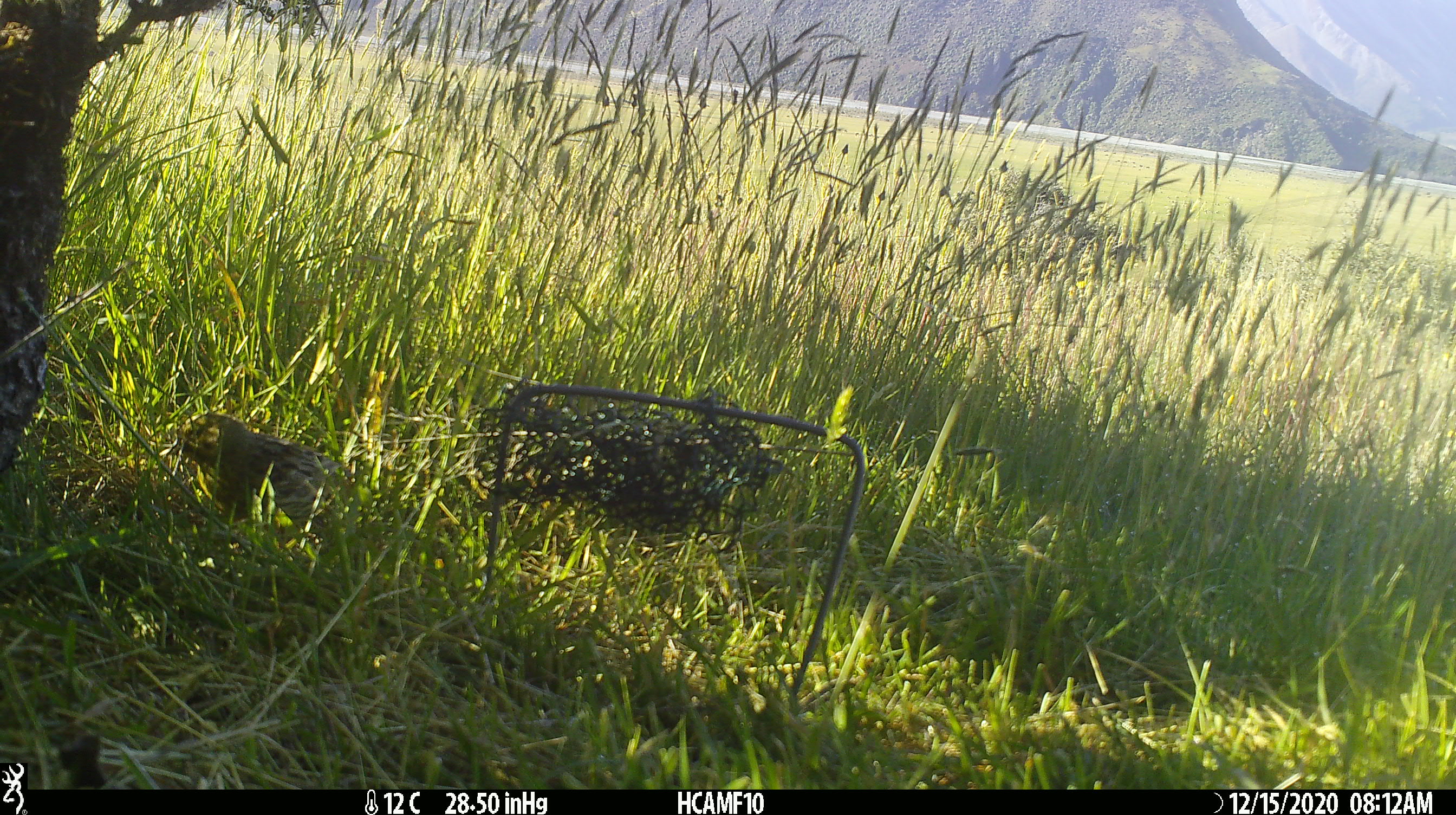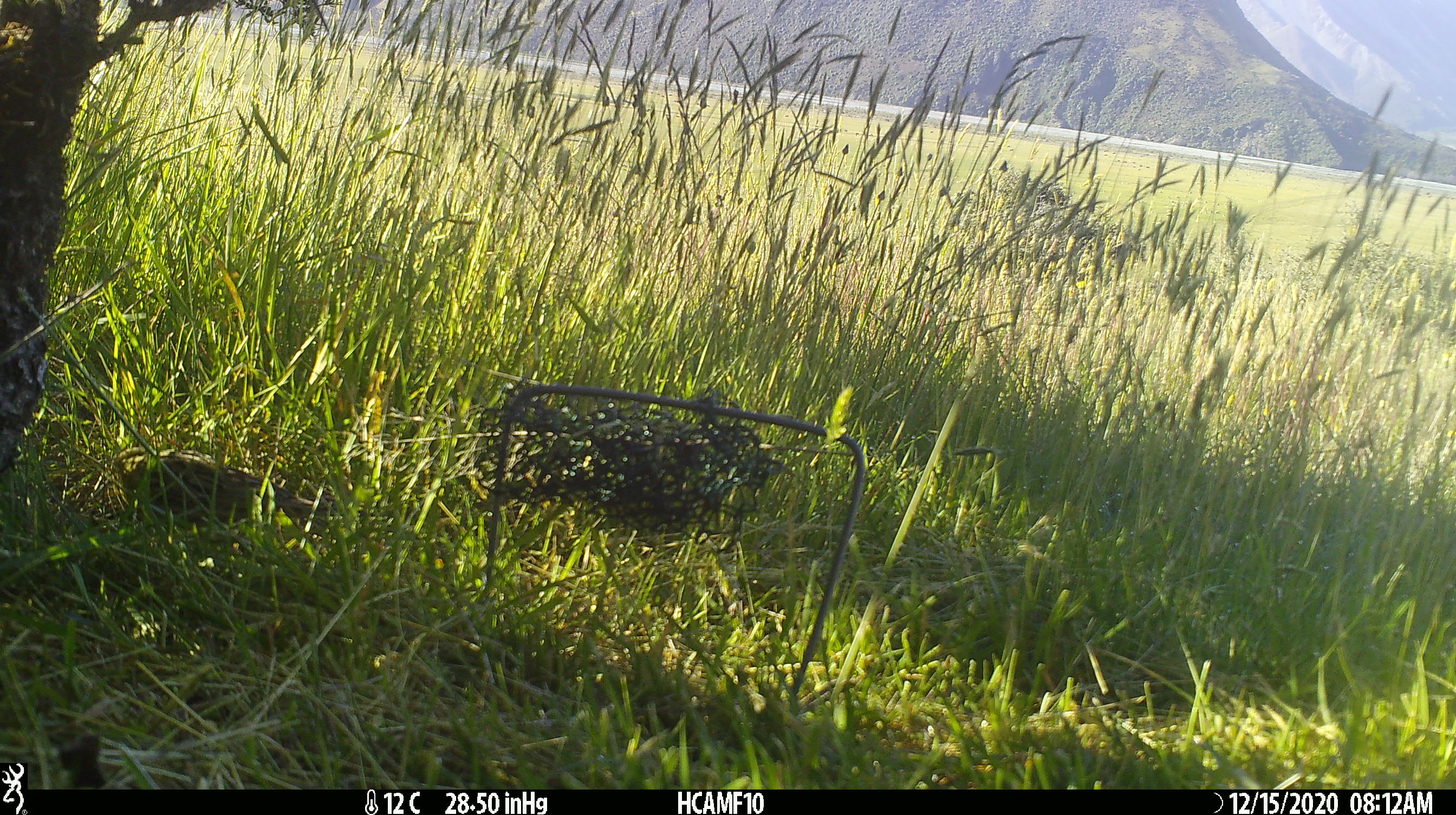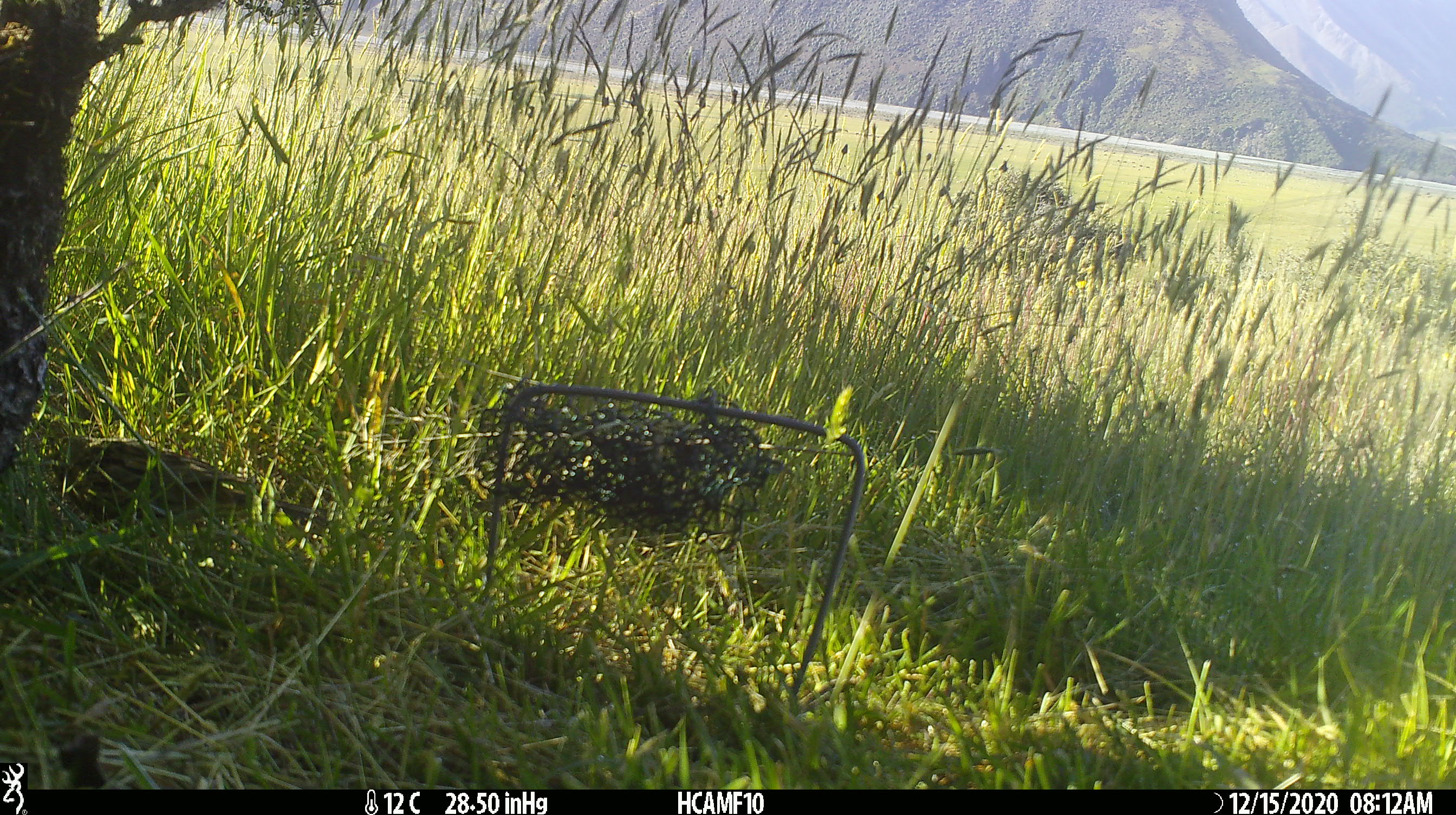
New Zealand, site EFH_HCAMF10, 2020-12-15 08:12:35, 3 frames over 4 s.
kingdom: Animalia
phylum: Chordata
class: Aves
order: Passeriformes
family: Emberizidae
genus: Emberiza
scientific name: Emberiza citrinella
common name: yellowhammer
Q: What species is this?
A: Yellowhammer (Emberiza citrinella).